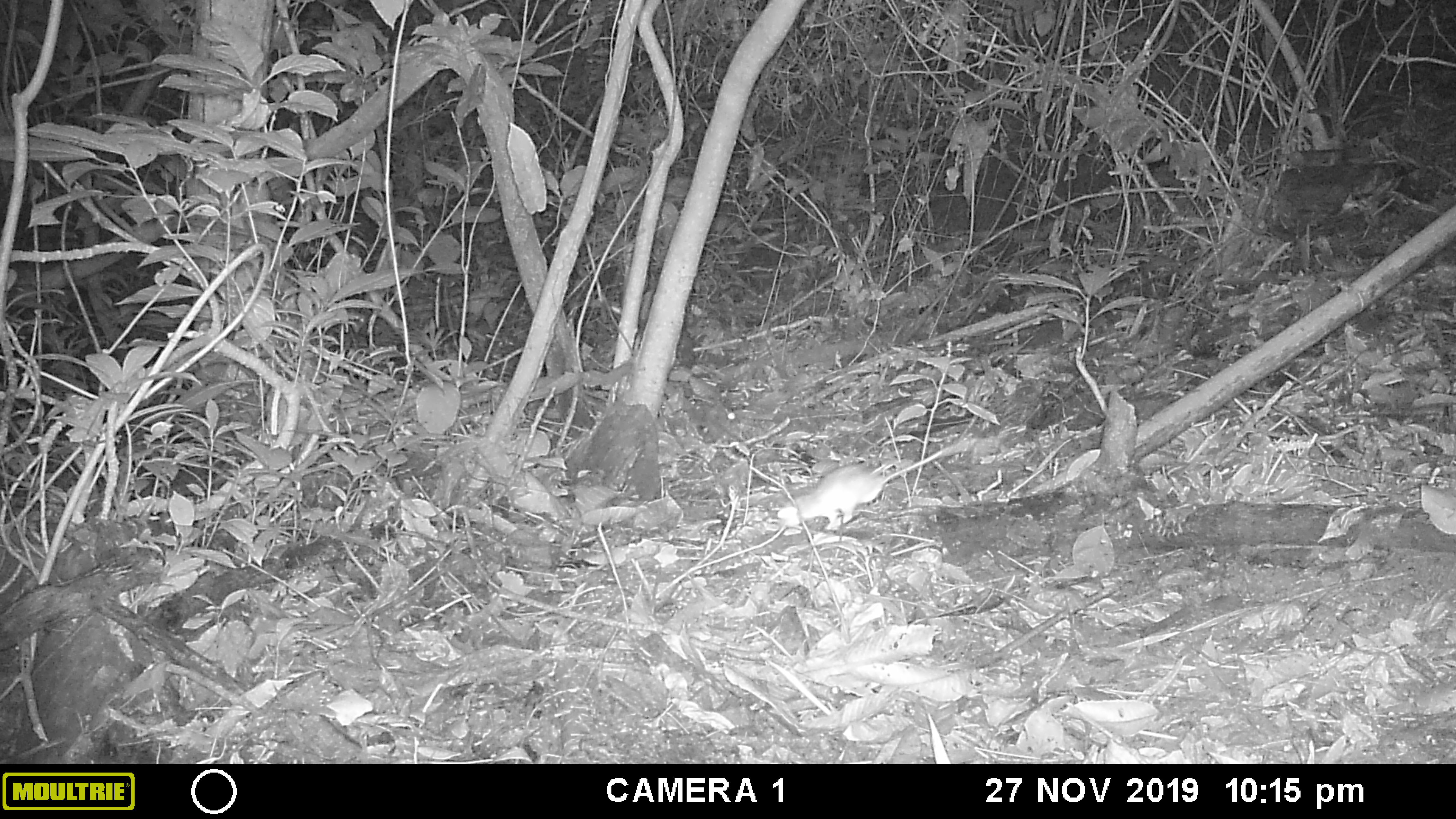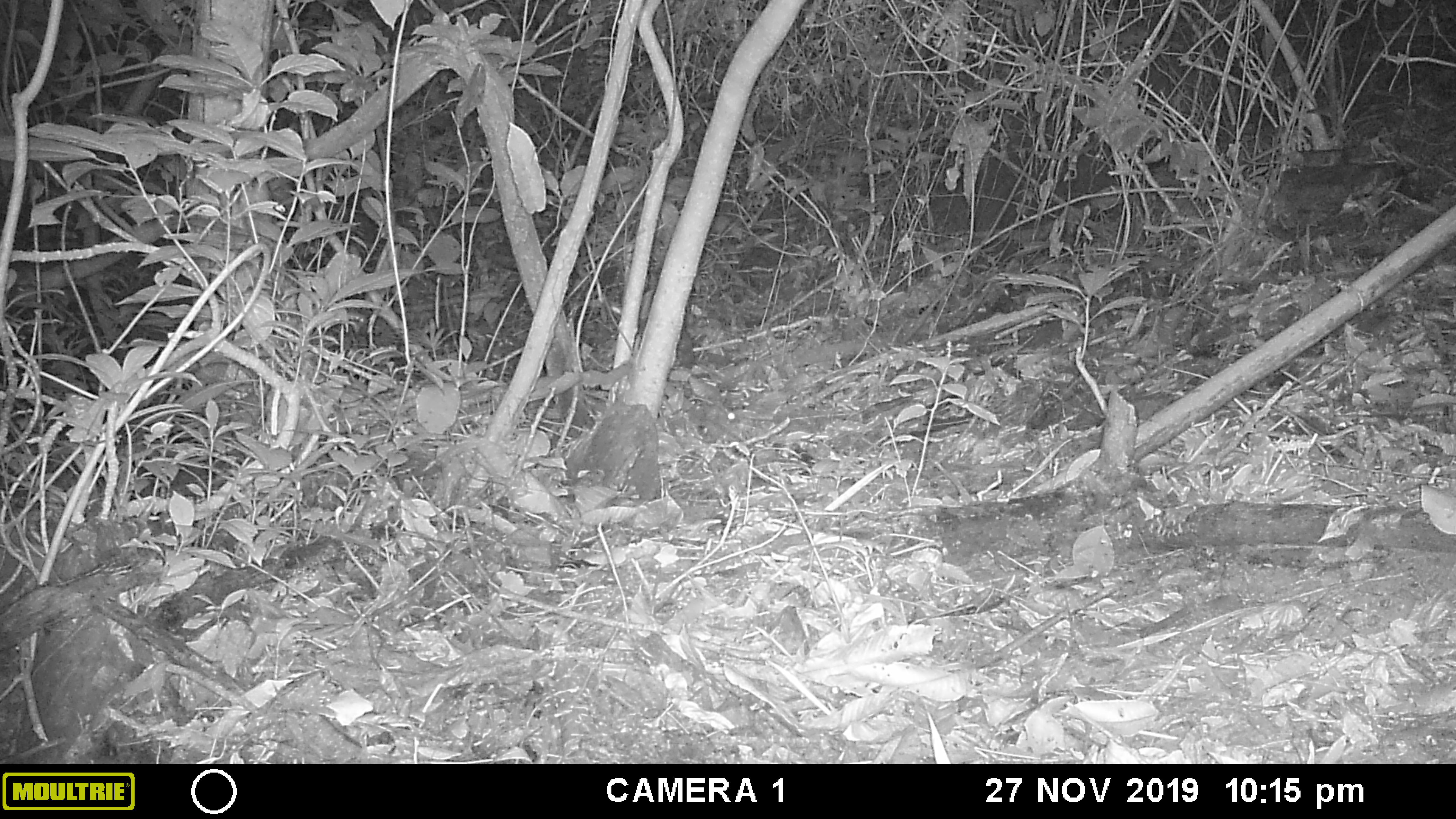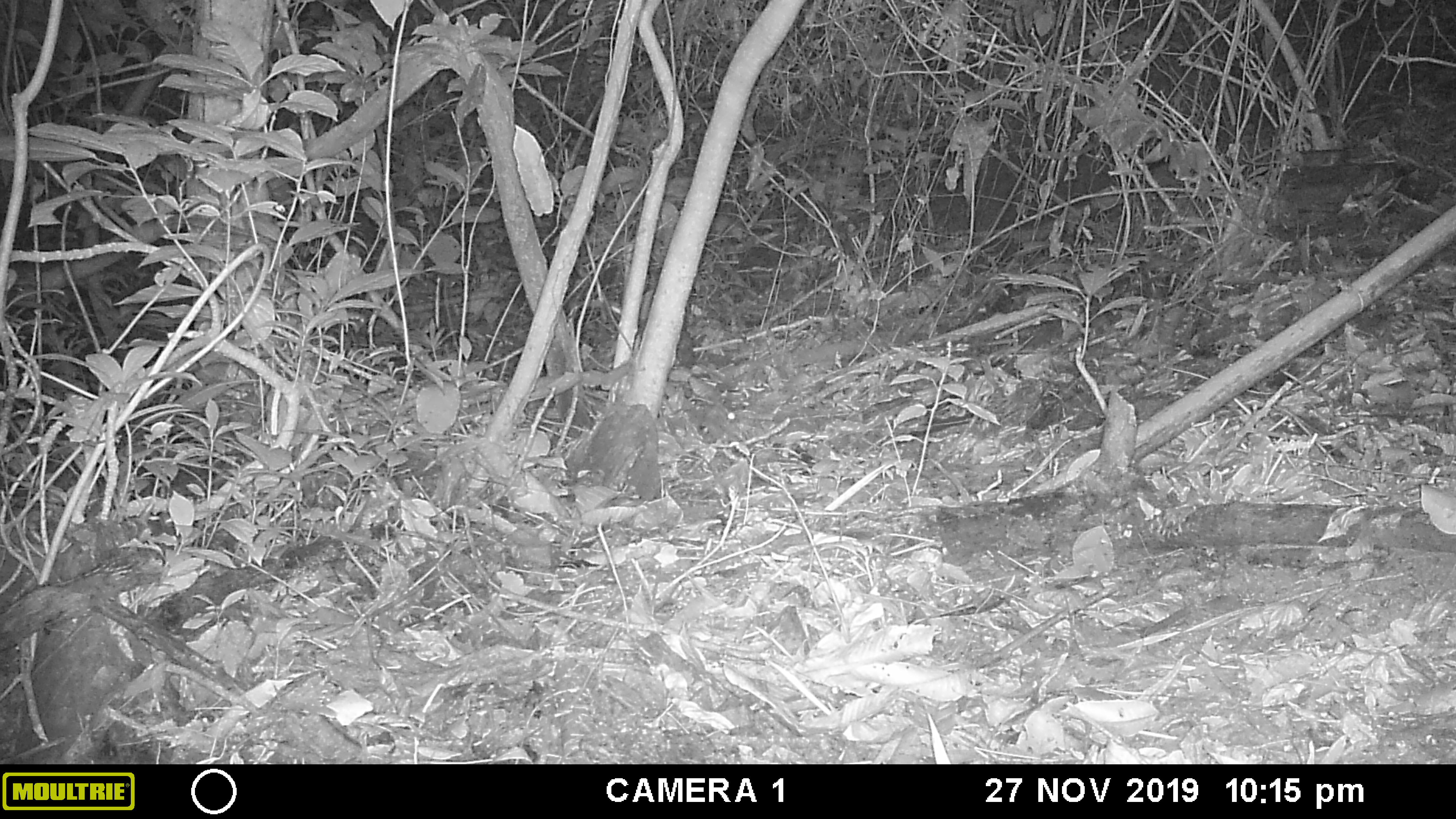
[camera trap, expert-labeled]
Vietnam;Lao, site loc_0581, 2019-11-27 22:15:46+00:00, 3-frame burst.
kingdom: Animalia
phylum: Chordata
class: Mammalia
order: Rodentia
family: Muridae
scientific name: Muridae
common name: old-world mice and rats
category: unidentified murid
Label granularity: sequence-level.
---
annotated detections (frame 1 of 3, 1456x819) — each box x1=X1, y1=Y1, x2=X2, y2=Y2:
unidentified murid: x1=777, y1=449, x2=943, y2=532